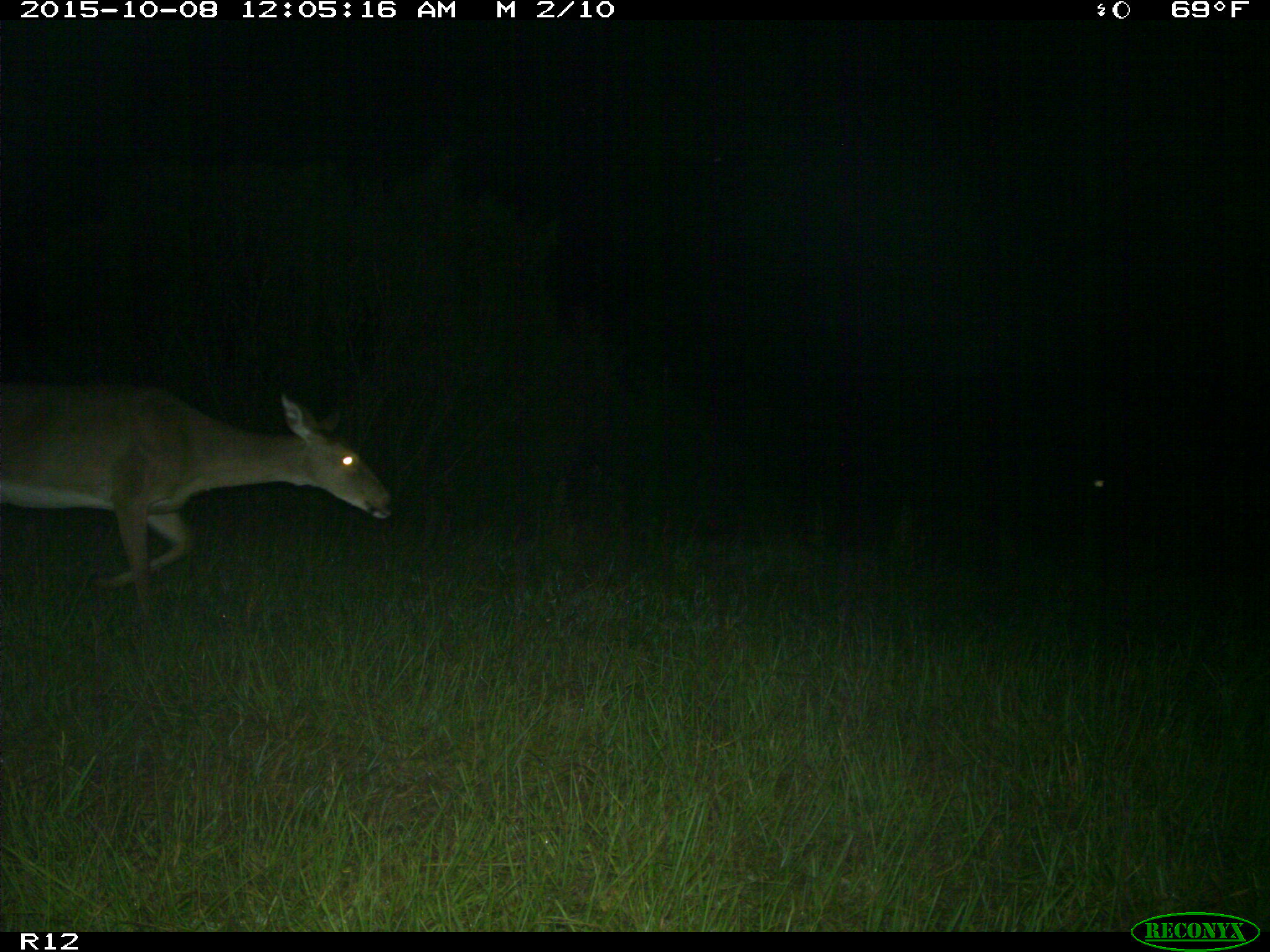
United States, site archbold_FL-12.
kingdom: Animalia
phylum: Chordata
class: Mammalia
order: Artiodactyla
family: Cervidae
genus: Odocoileus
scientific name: Odocoileus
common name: deer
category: unidentified deer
Unidentified deer (deer) (Odocoileus).